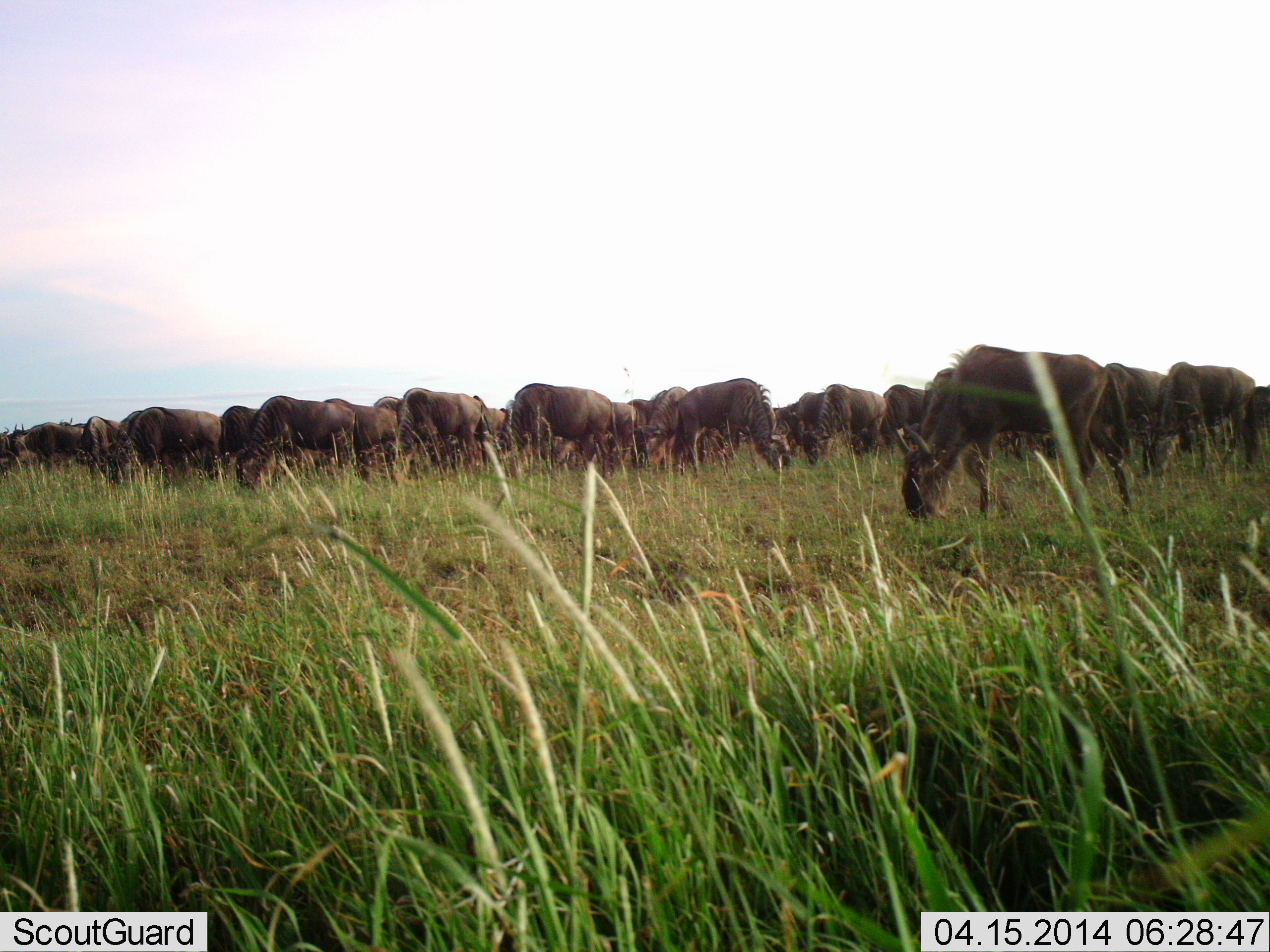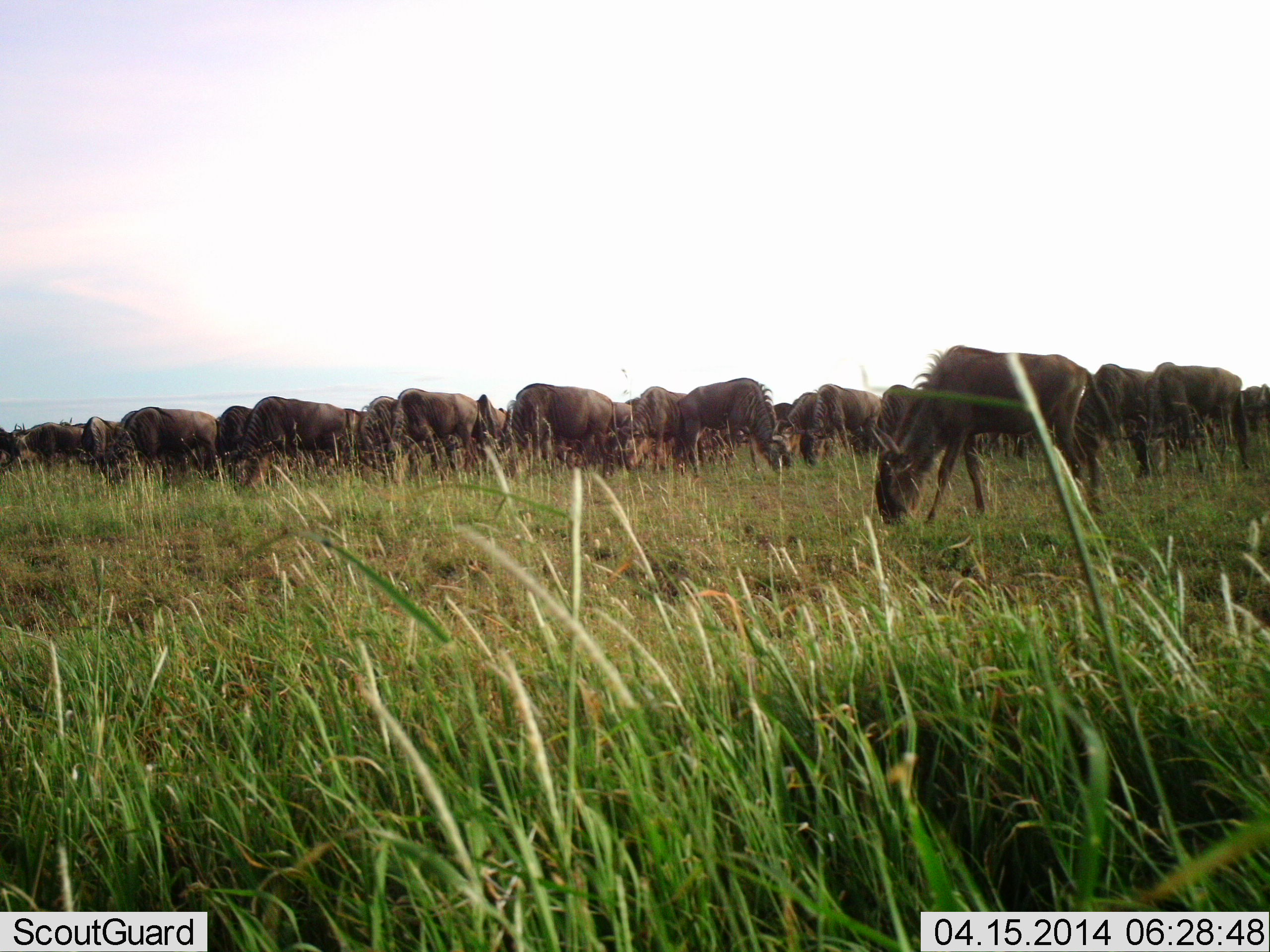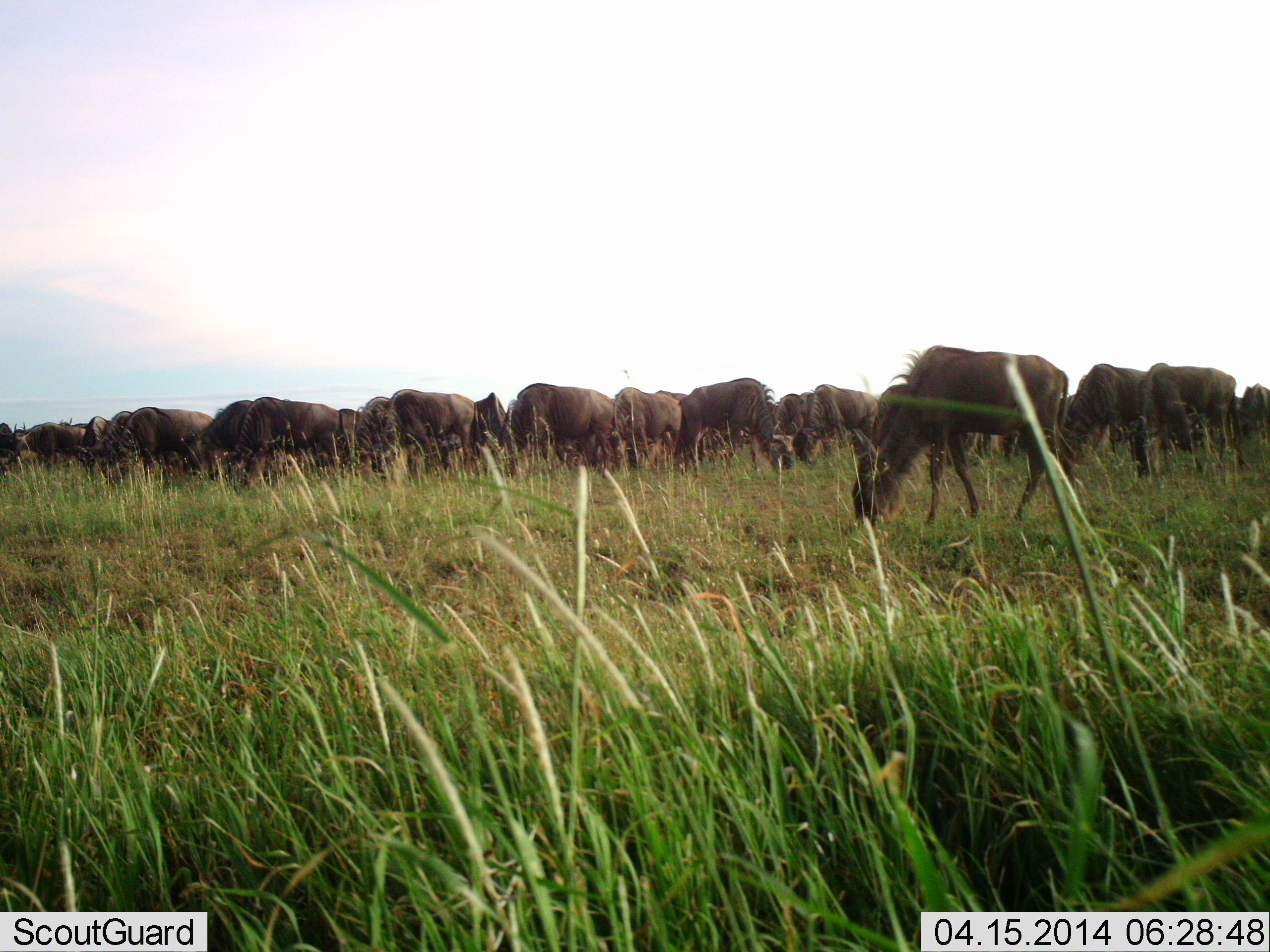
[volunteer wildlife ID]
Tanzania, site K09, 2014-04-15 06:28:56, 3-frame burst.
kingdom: Animalia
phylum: Chordata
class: Mammalia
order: Artiodactyla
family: Bovidae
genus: Connochaetes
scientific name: Connochaetes taurinus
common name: blue wildebeest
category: wildebeest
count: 11-50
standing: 30%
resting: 0%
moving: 40%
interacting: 0%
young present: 0%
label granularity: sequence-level